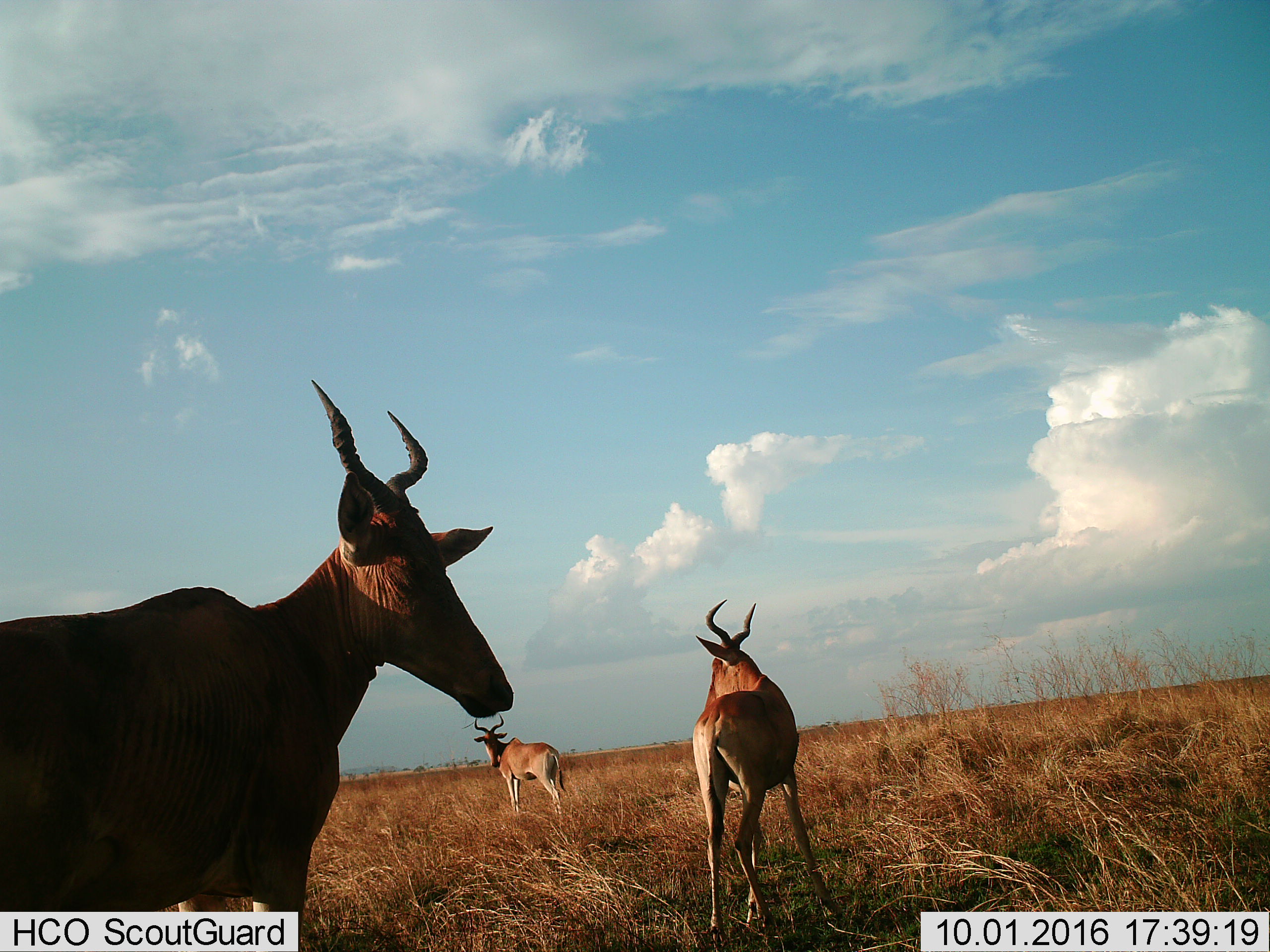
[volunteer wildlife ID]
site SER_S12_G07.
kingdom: Animalia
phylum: Chordata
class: Mammalia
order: Artiodactyla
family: Bovidae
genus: Alcelaphus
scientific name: Alcelaphus buselaphus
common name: hartebeest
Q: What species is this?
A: Hartebeest (Alcelaphus buselaphus).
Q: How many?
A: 3.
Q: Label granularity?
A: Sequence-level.